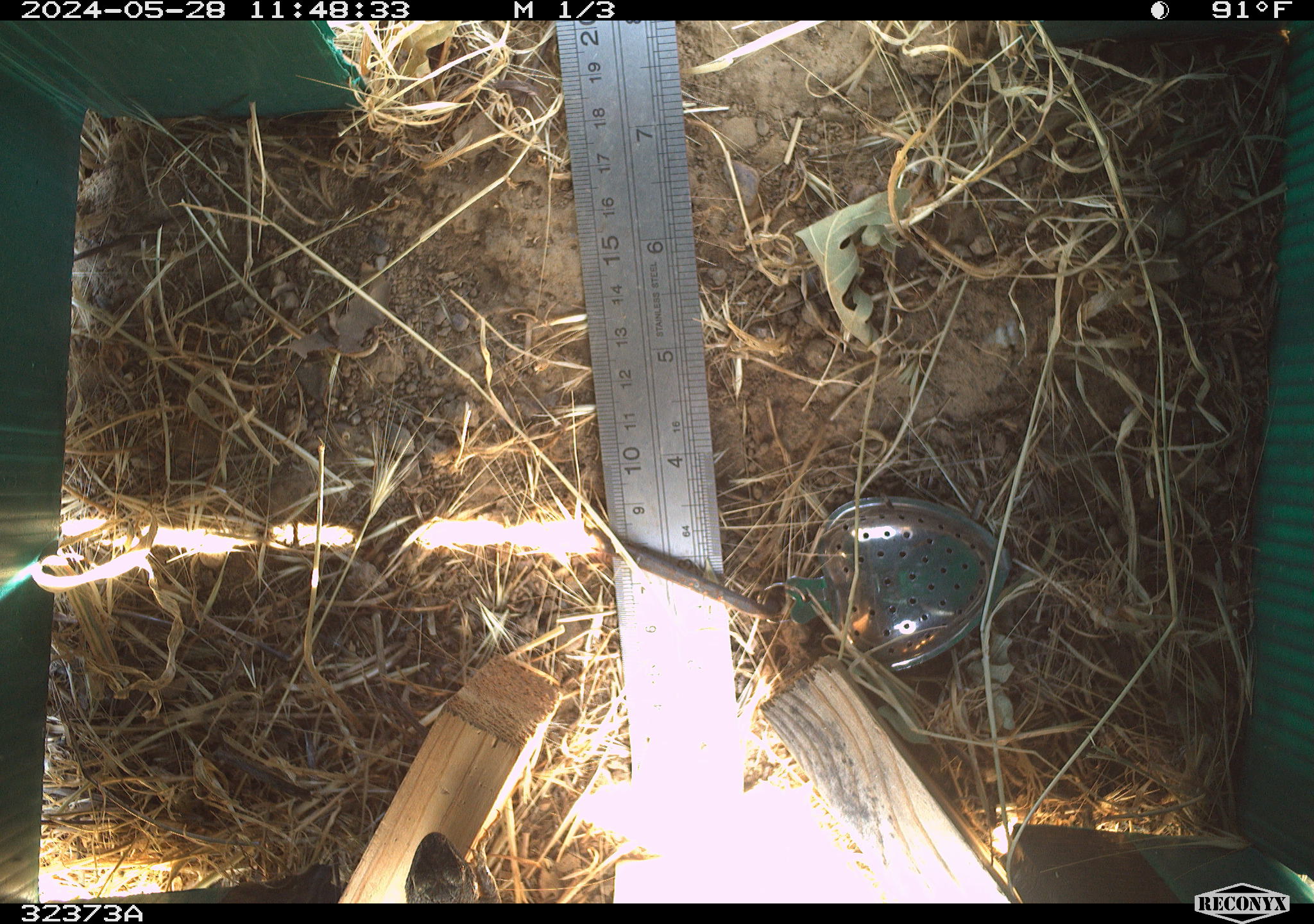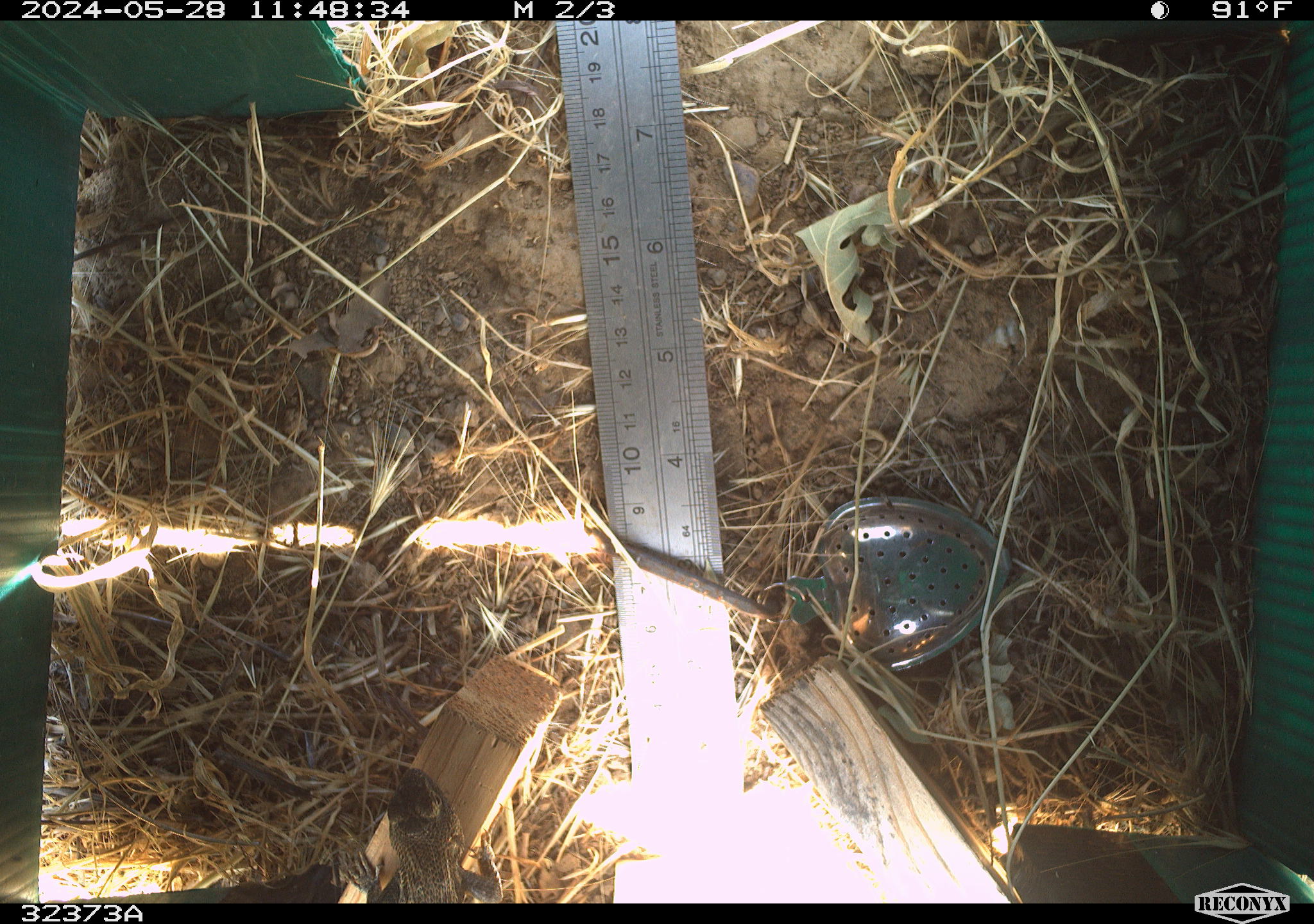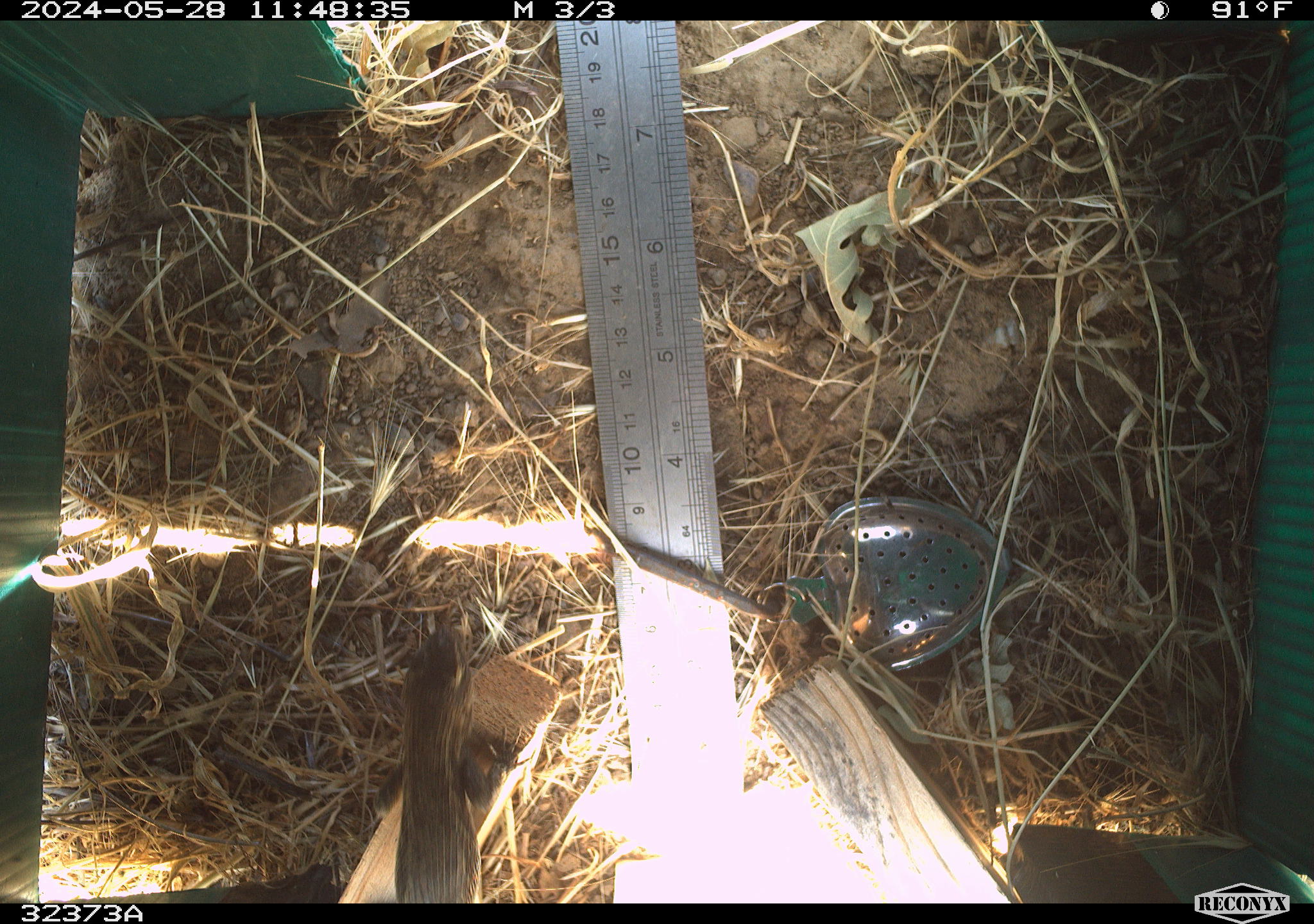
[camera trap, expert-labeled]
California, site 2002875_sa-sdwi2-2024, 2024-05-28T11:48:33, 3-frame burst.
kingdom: Animalia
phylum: Chordata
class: Reptilia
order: Squamata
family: Phrynosomatidae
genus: Sceloporus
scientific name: Sceloporus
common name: spiny lizards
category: sceloporus species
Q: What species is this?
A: Sceloporus species (spiny lizards) (Sceloporus).